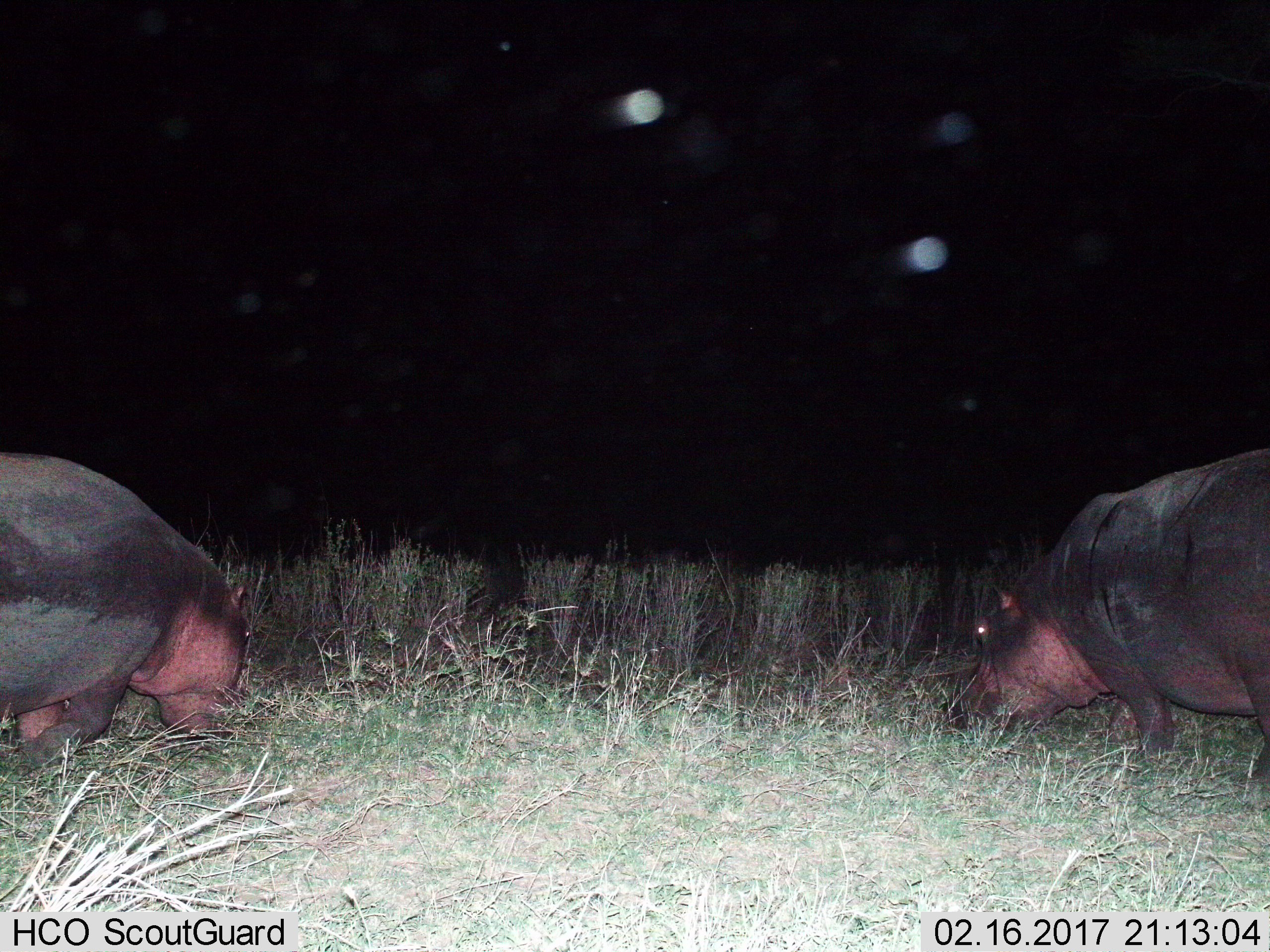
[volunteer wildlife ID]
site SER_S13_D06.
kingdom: Animalia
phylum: Chordata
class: Mammalia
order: Artiodactyla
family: Hippopotamidae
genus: Hippopotamus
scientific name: Hippopotamus amphibius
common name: hippopotamus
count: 2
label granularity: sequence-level